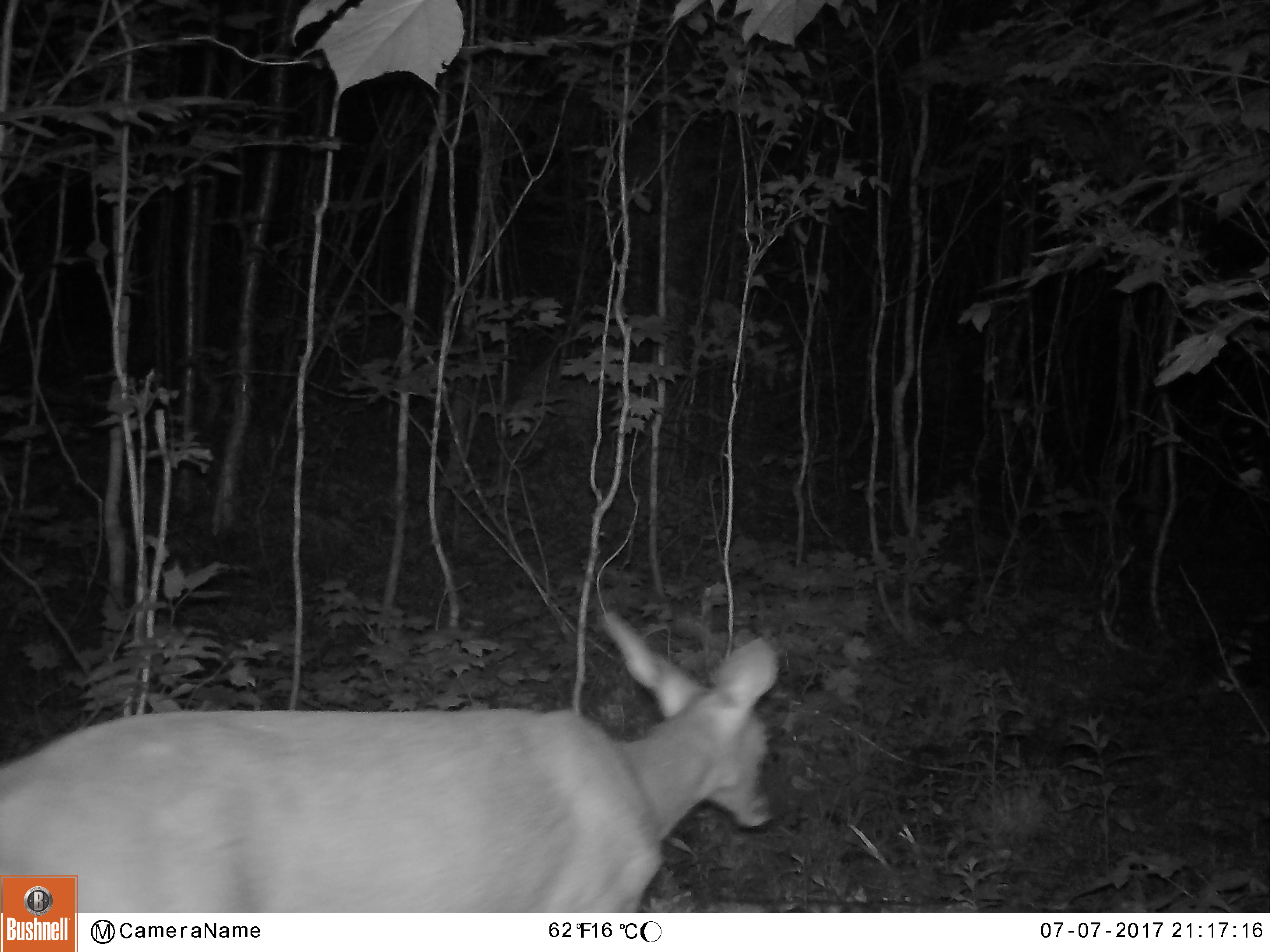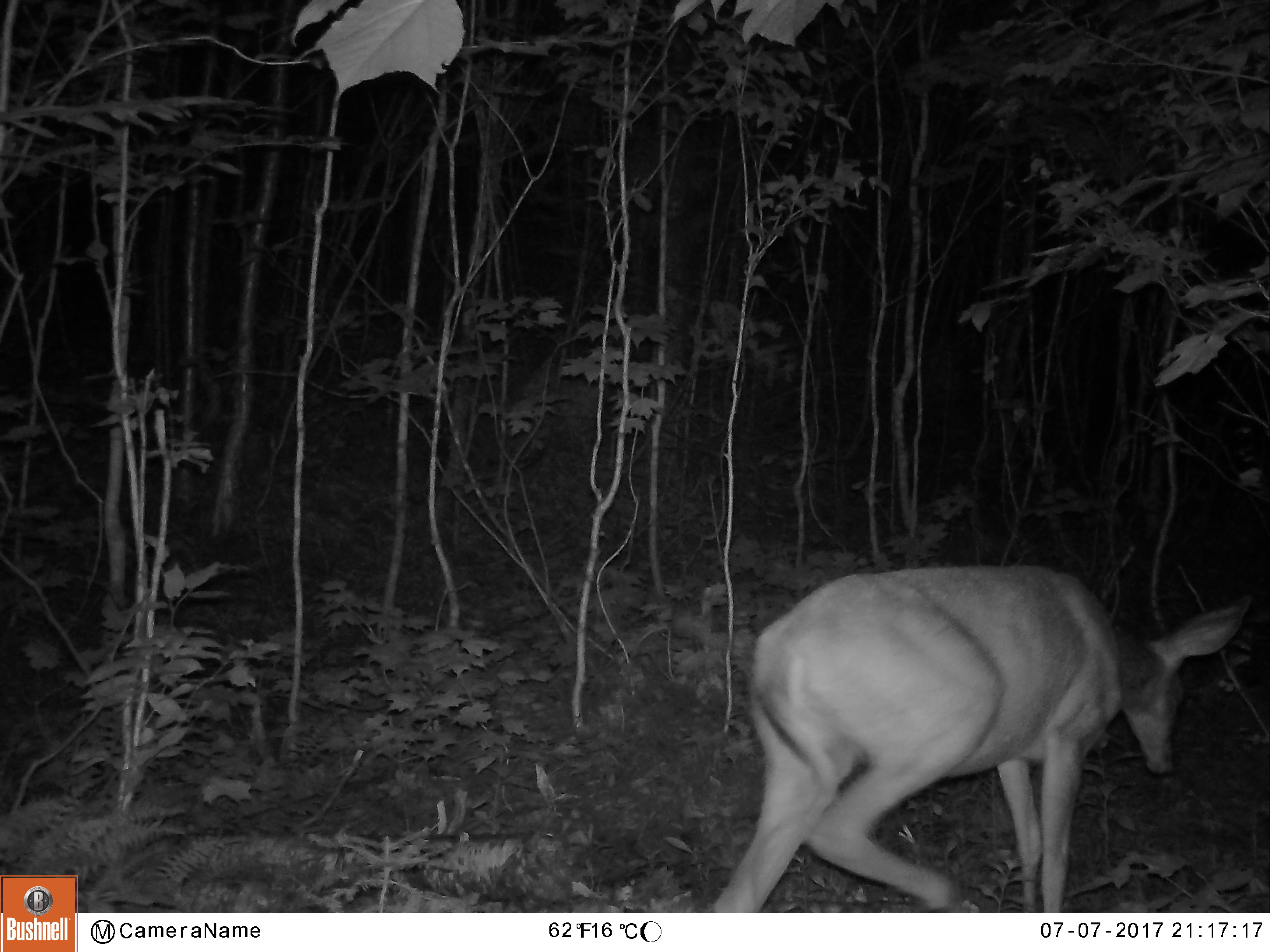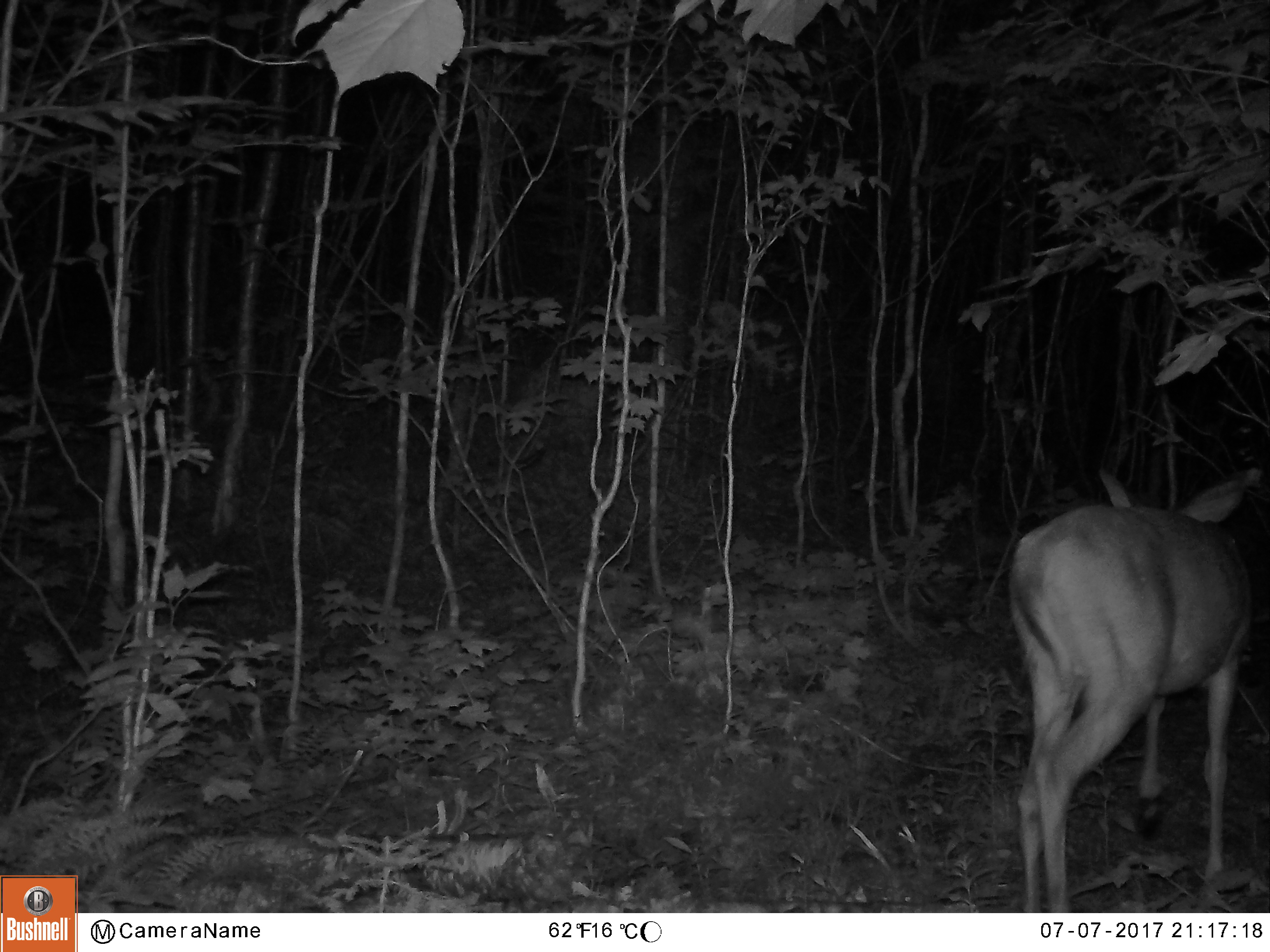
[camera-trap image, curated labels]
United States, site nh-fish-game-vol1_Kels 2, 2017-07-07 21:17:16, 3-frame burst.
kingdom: Animalia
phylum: Chordata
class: Mammalia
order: Artiodactyla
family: Cervidae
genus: Odocoileus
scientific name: Odocoileus virginianus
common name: white-tailed deer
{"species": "white-tailed deer (Odocoileus virginianus)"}